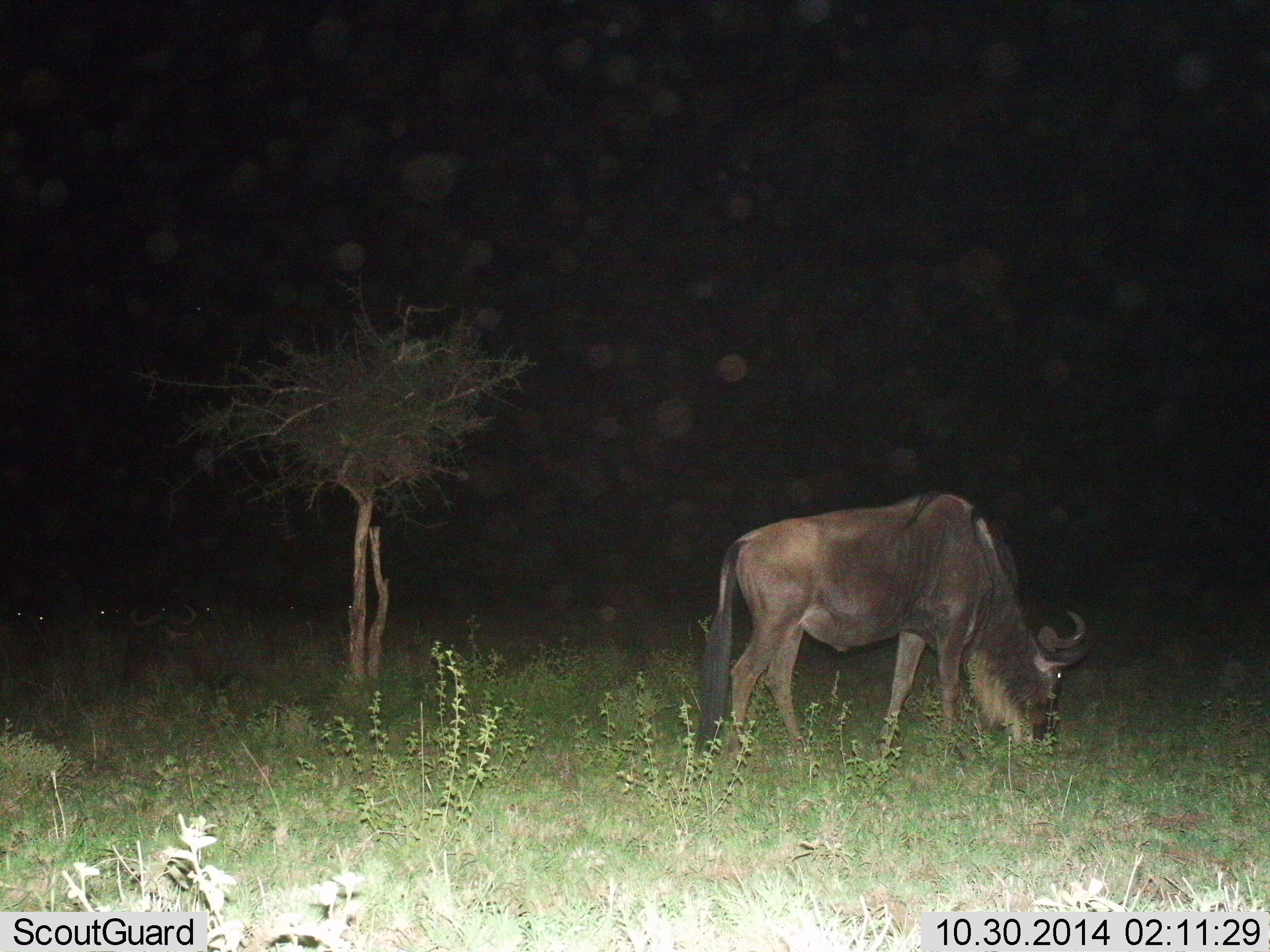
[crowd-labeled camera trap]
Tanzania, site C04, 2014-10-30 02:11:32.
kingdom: Animalia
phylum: Chordata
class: Mammalia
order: Artiodactyla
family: Bovidae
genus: Connochaetes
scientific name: Connochaetes taurinus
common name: blue wildebeest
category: wildebeest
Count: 2.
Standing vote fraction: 10%.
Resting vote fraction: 40%.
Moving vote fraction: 0%.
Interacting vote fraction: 0%.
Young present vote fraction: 0%.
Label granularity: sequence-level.